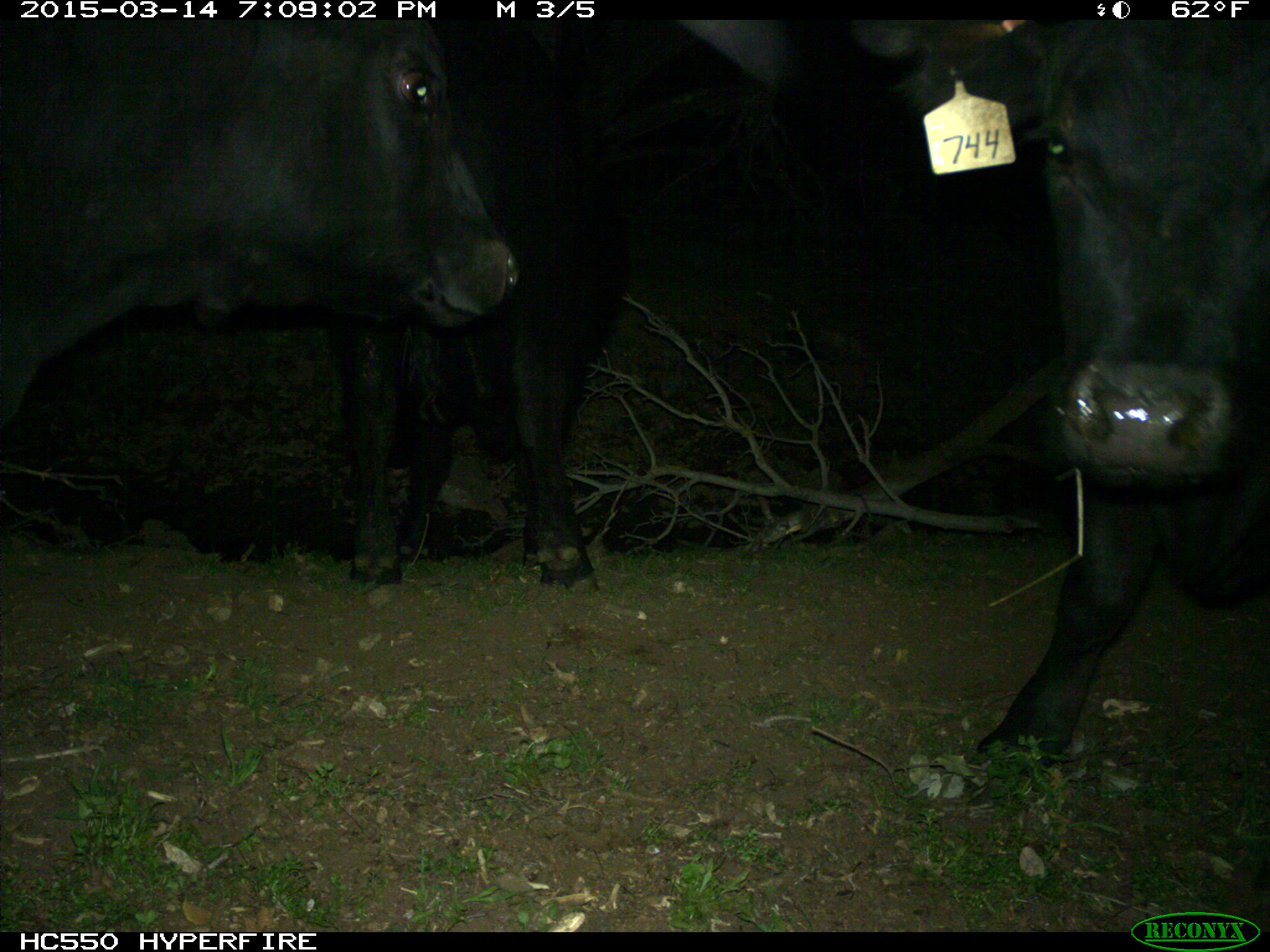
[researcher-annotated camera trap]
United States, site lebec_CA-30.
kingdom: Animalia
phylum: Chordata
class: Mammalia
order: Artiodactyla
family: Bovidae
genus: Bos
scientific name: Bos taurus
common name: domestic cow